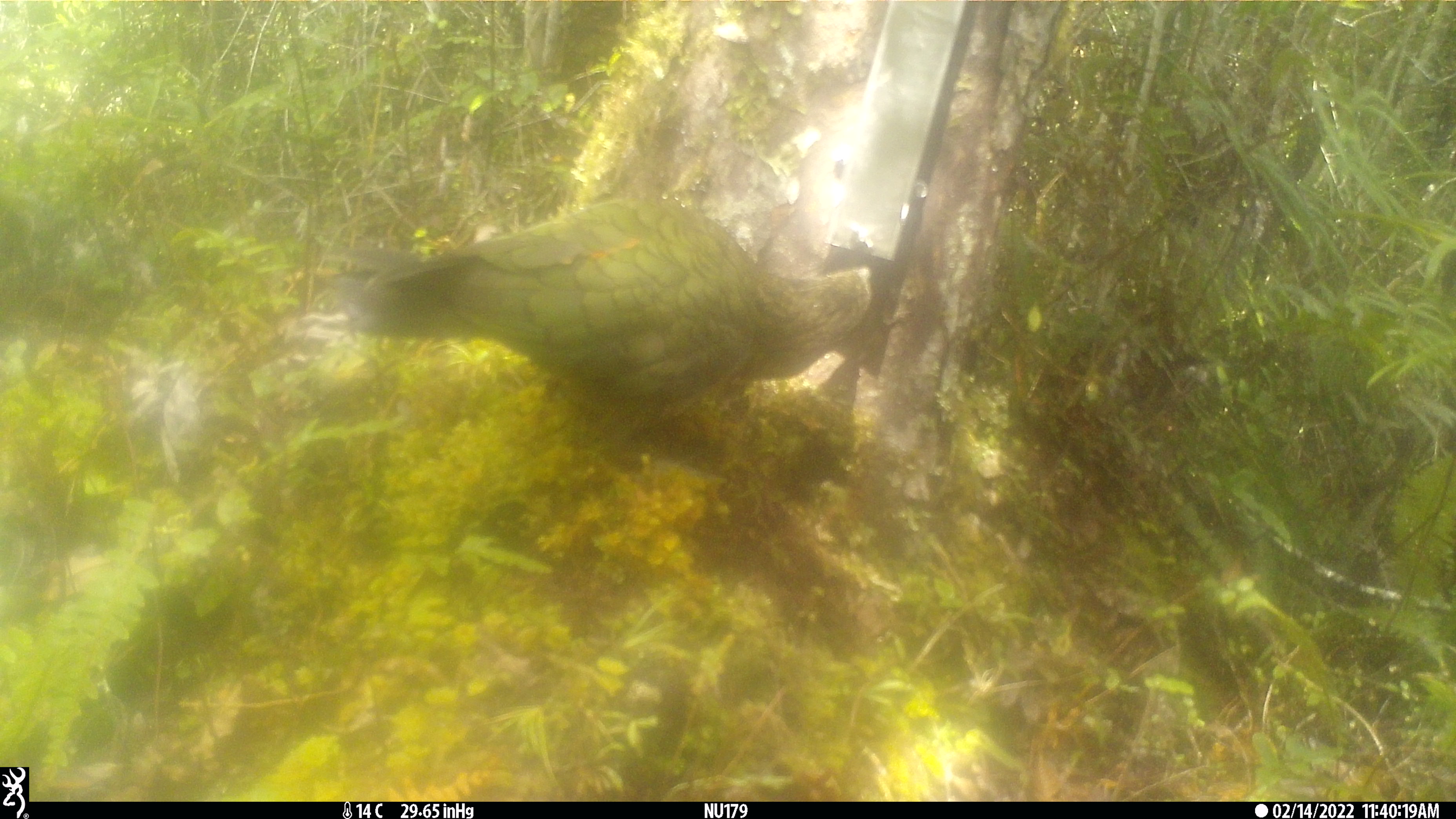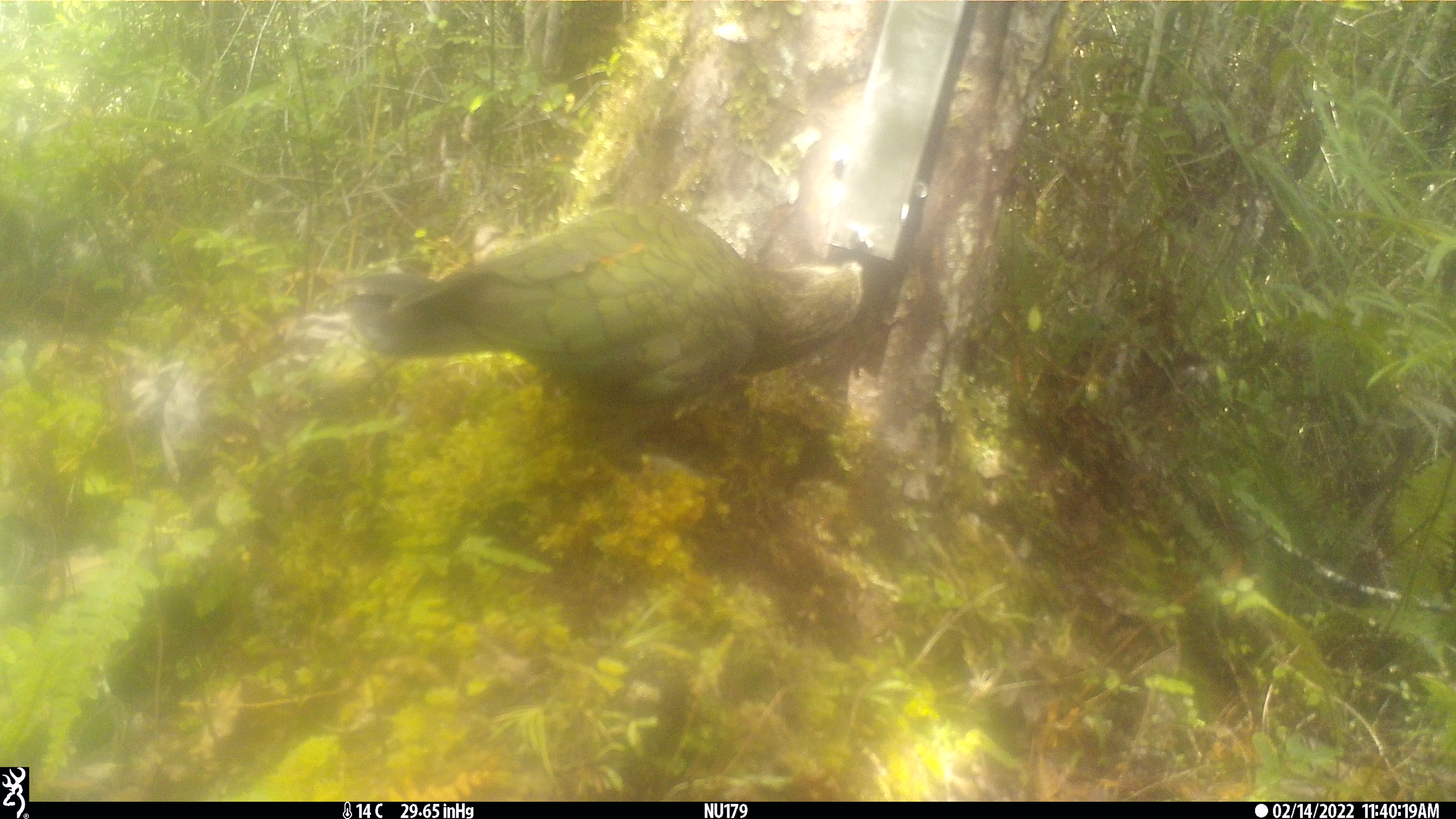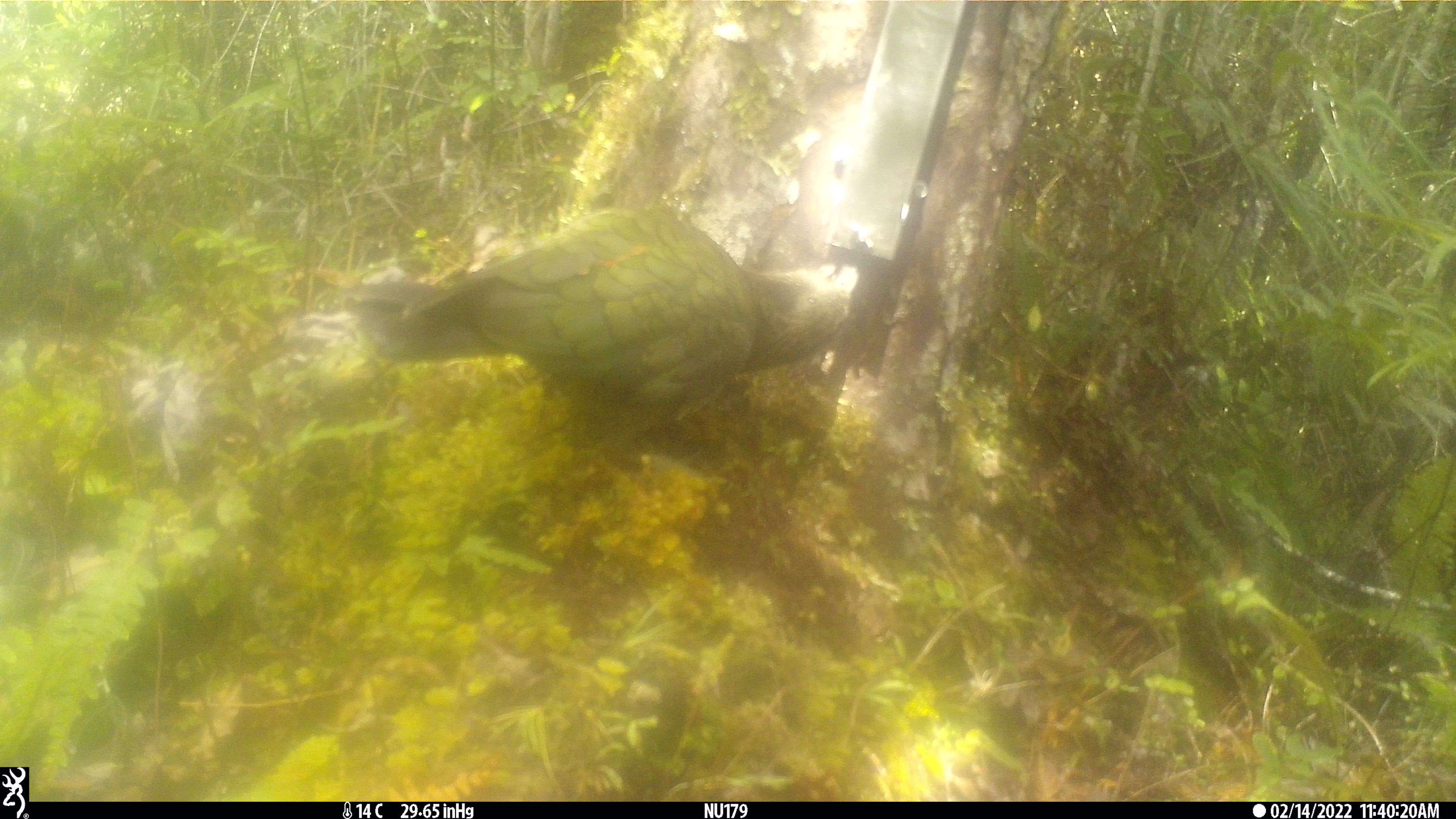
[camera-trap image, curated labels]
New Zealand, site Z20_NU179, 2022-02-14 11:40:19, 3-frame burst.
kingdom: Animalia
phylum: Chordata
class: Aves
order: Psittaciformes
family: Strigopidae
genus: Nestor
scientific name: Nestor notabilis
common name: kea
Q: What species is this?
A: Kea (Nestor notabilis).